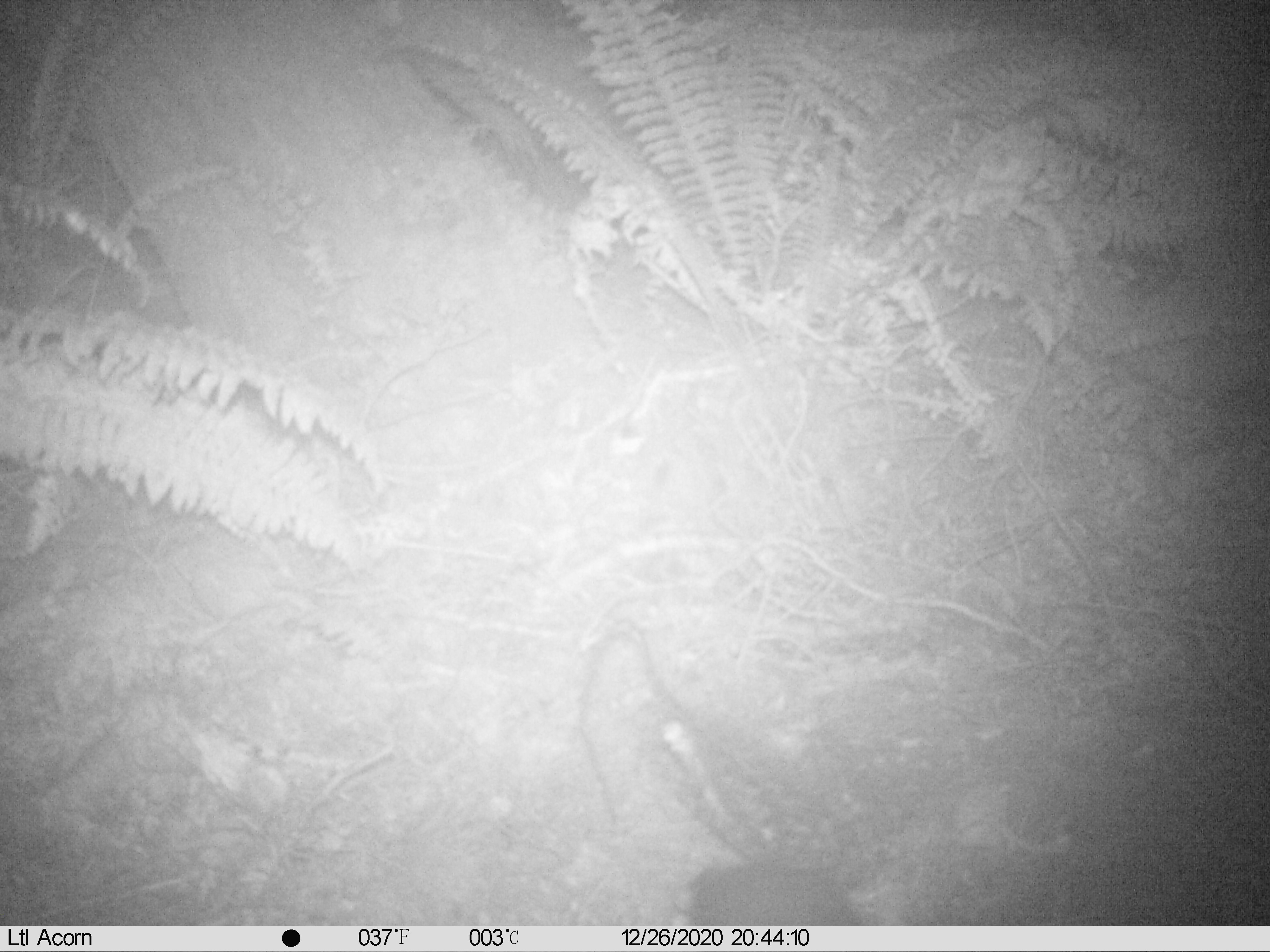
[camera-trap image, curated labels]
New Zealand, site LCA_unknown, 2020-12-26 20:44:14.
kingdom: Animalia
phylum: Chordata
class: Mammalia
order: Rodentia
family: Muridae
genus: Rattus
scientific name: Rattus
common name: rat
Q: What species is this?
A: Rat (Rattus).